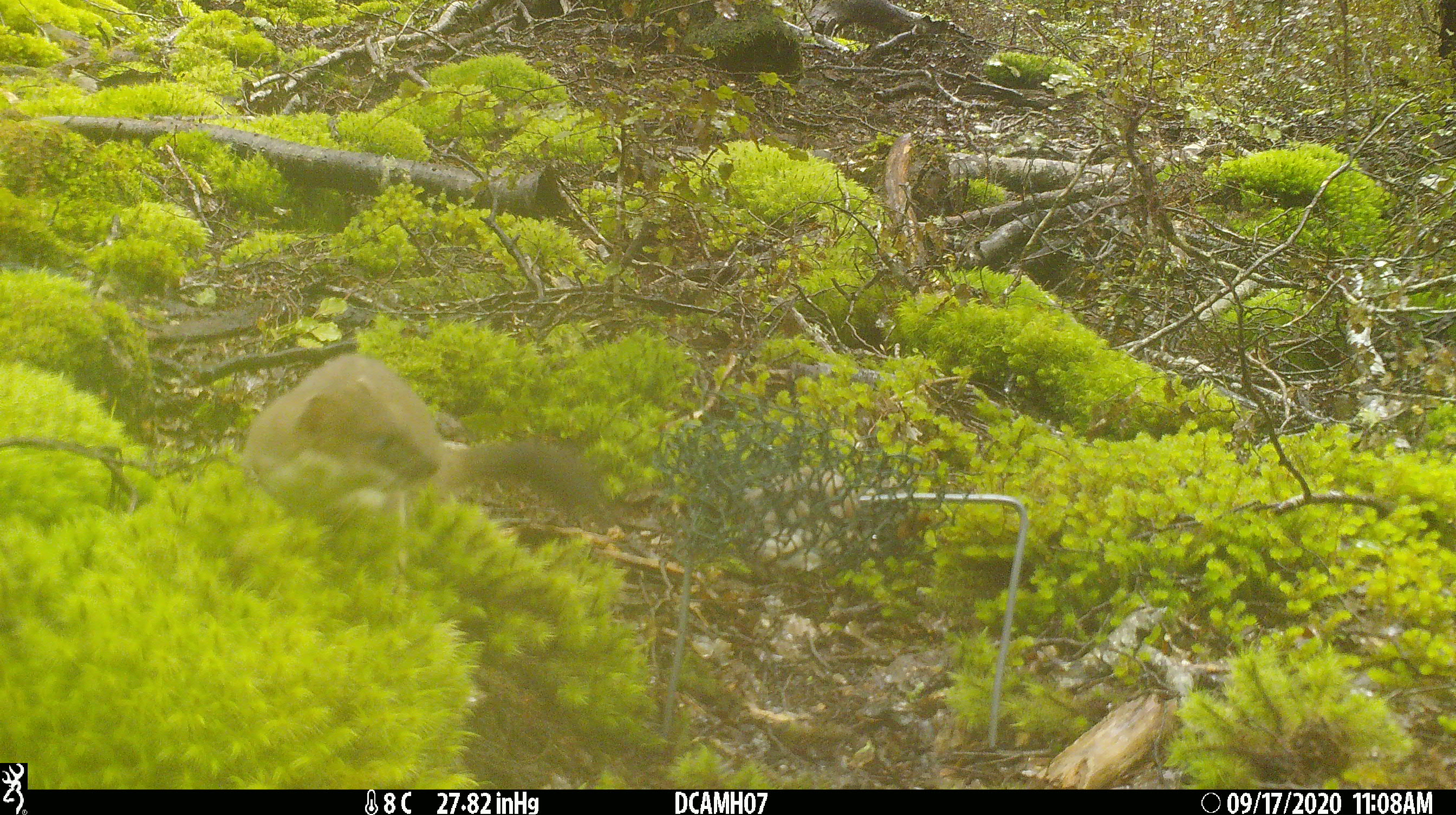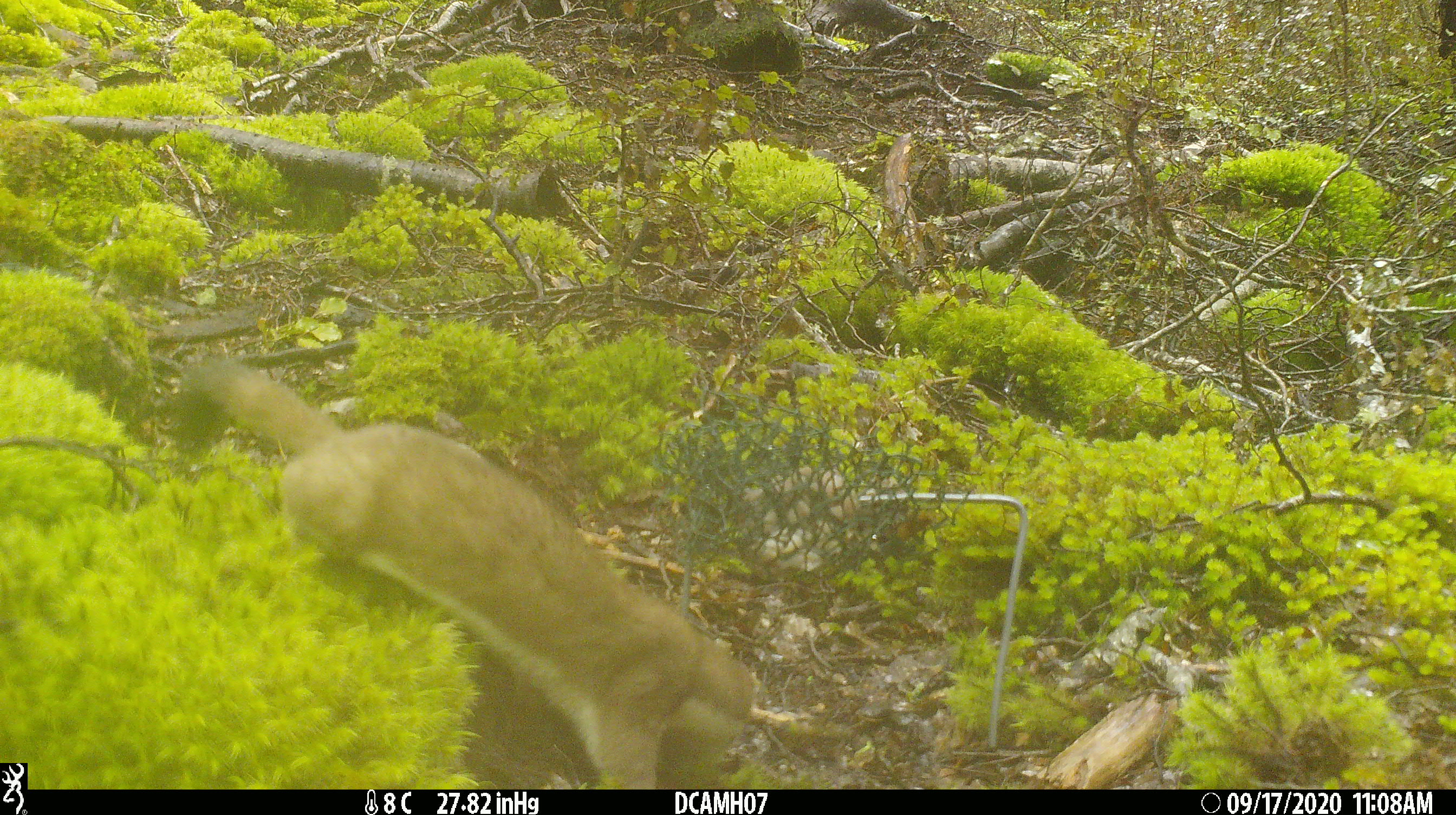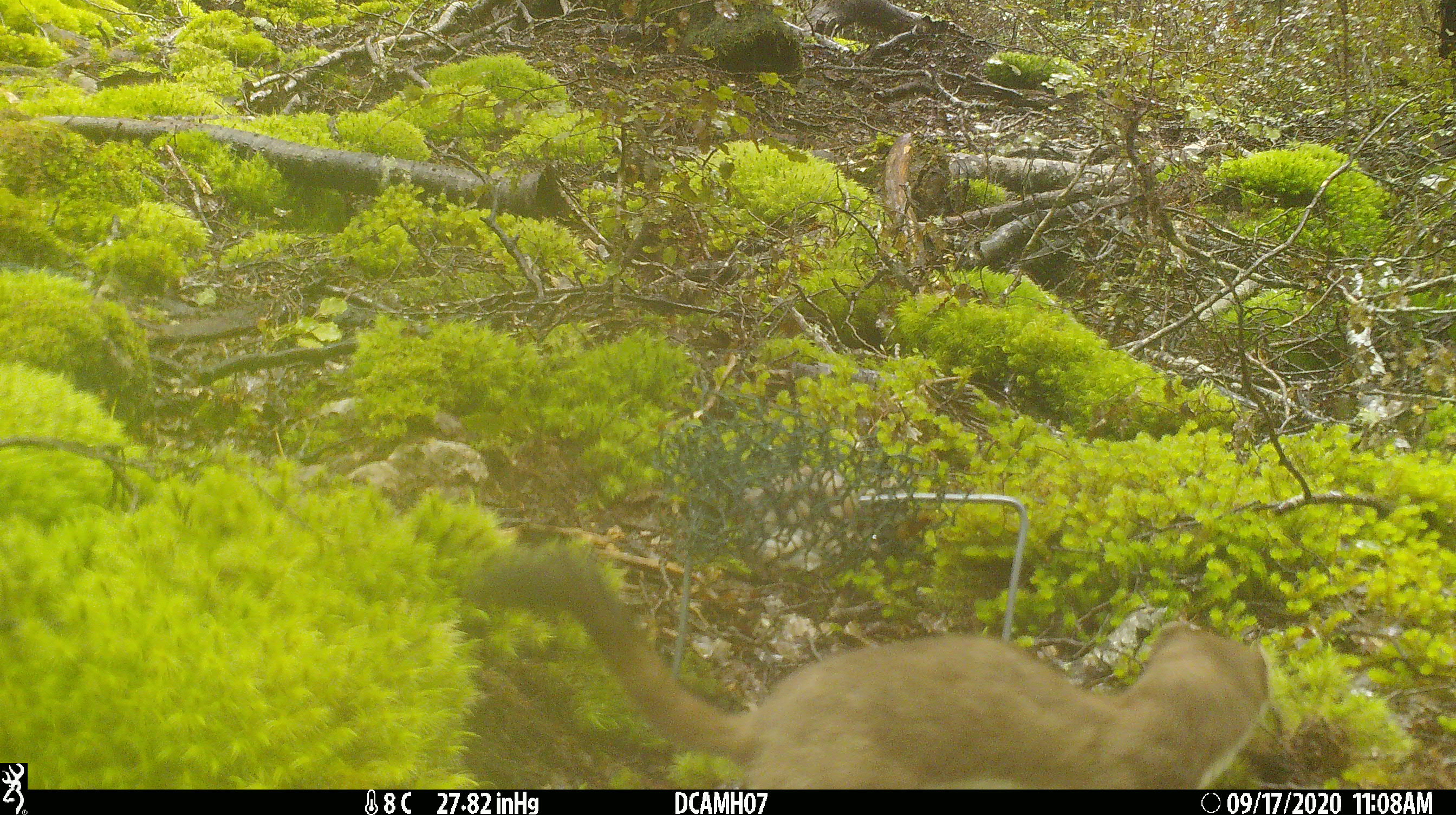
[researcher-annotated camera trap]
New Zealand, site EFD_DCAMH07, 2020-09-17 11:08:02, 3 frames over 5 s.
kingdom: Animalia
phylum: Chordata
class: Mammalia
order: Carnivora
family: Mustelidae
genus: Mustela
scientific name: Mustela erminea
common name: stoat